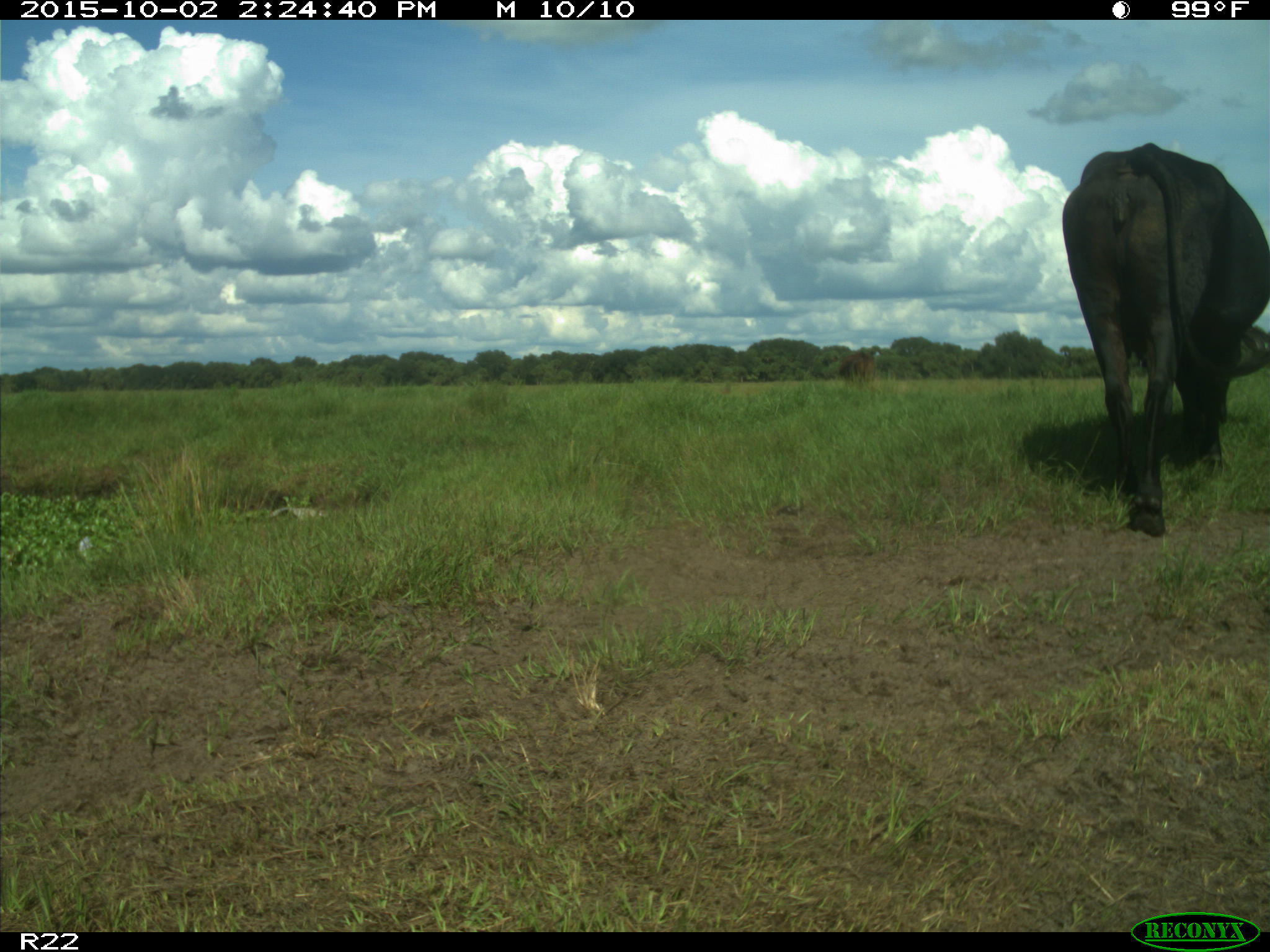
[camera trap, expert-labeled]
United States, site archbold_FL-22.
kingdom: Animalia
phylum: Chordata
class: Mammalia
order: Artiodactyla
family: Bovidae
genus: Bos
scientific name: Bos taurus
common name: domestic cow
Bos taurus (domestic cow).